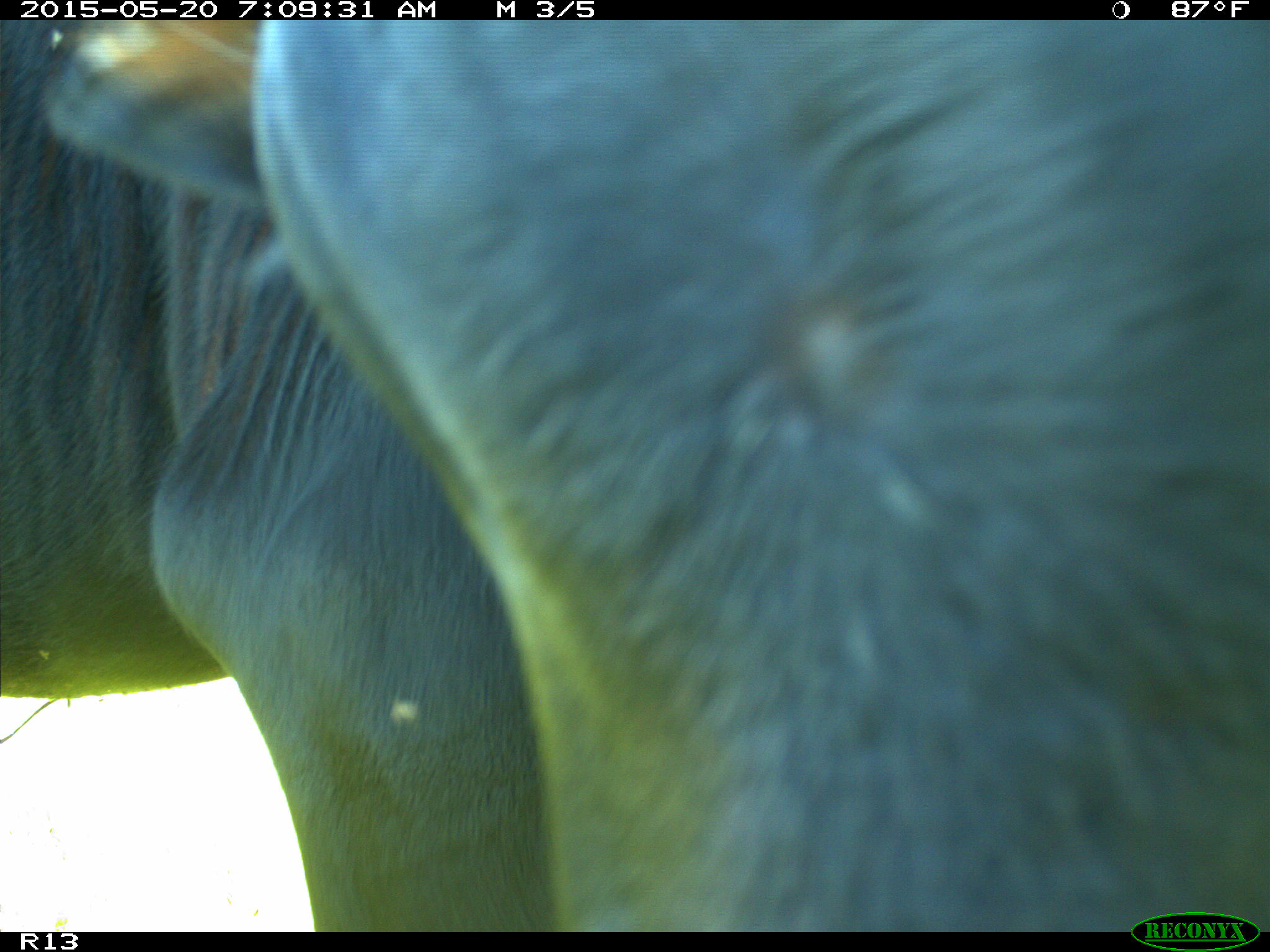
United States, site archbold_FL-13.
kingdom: Animalia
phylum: Chordata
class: Mammalia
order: Artiodactyla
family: Bovidae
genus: Bos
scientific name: Bos taurus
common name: domestic cow